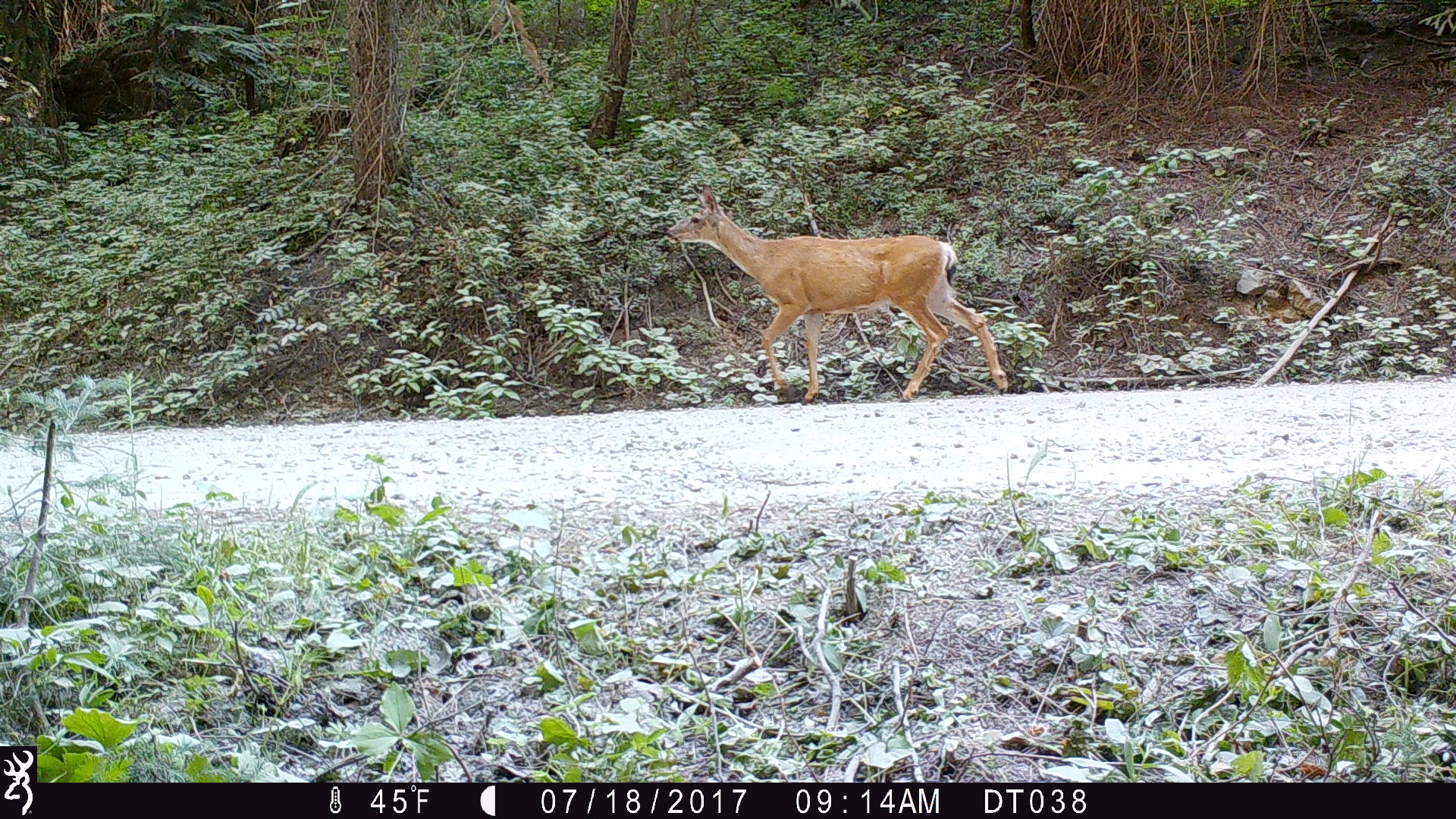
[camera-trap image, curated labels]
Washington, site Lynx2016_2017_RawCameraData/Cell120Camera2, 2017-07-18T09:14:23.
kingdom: Animalia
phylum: Chordata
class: Mammalia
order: Artiodactyla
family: Cervidae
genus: Odocoileus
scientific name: Odocoileus hemionus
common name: mule deer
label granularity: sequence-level